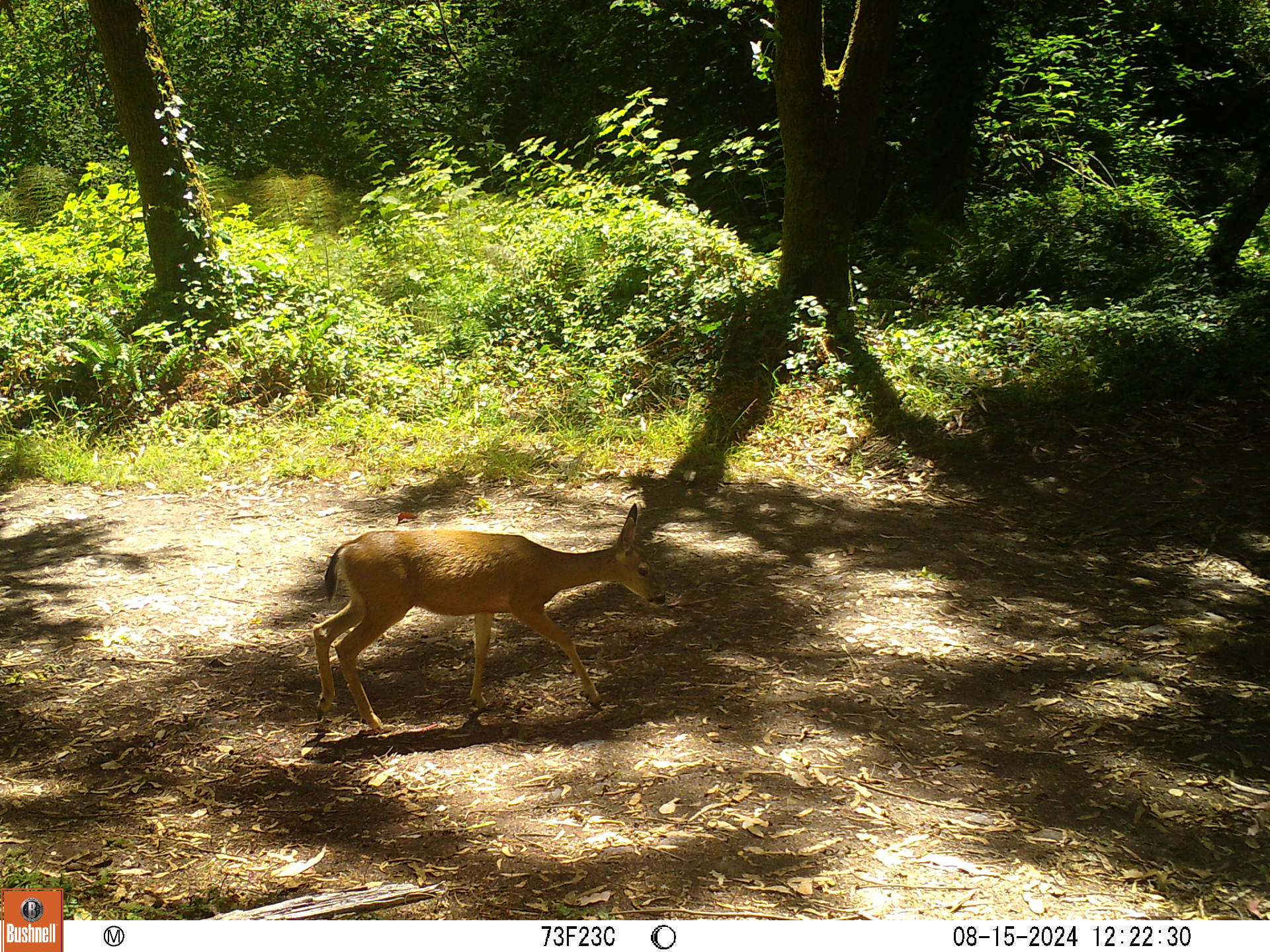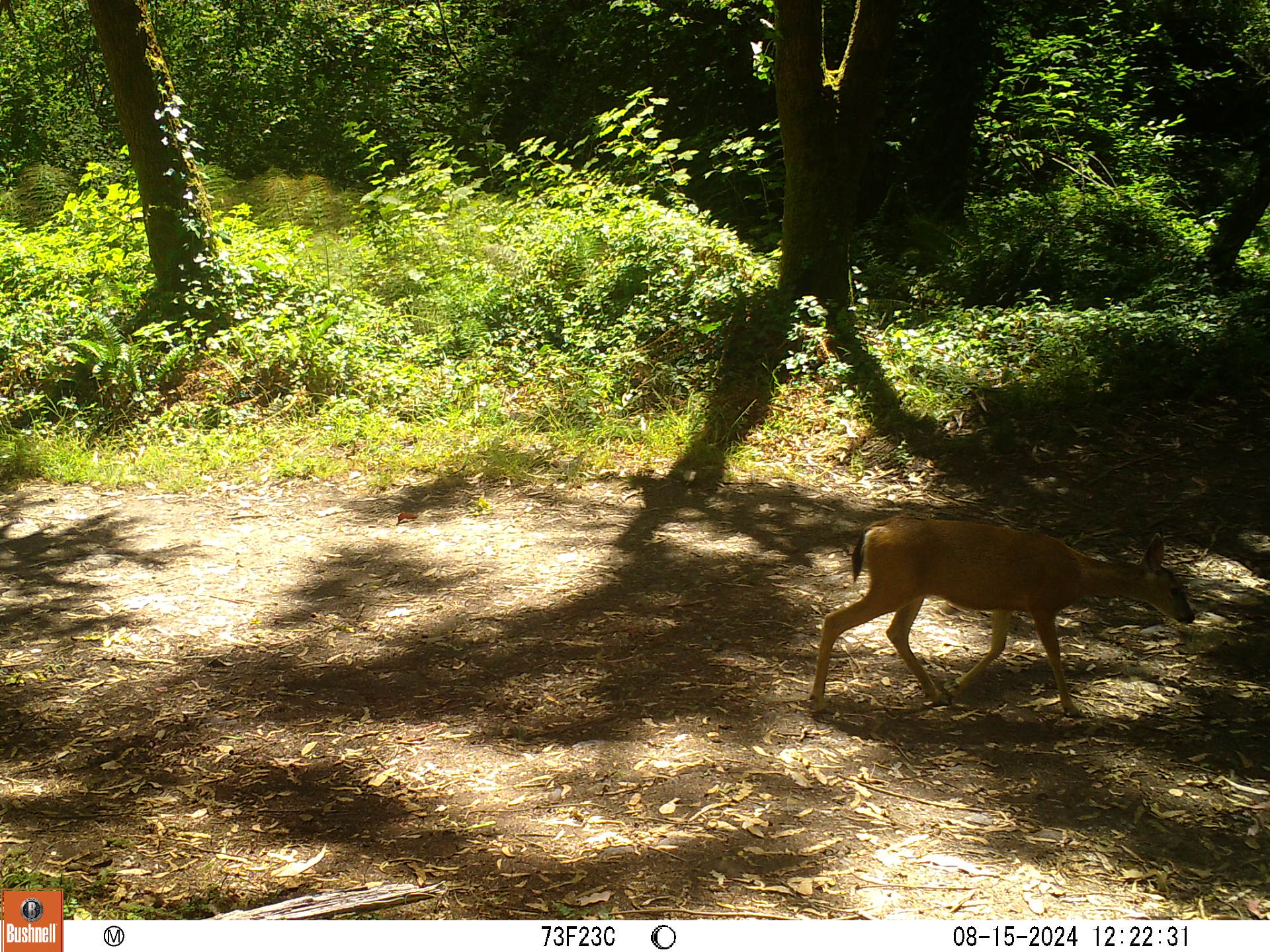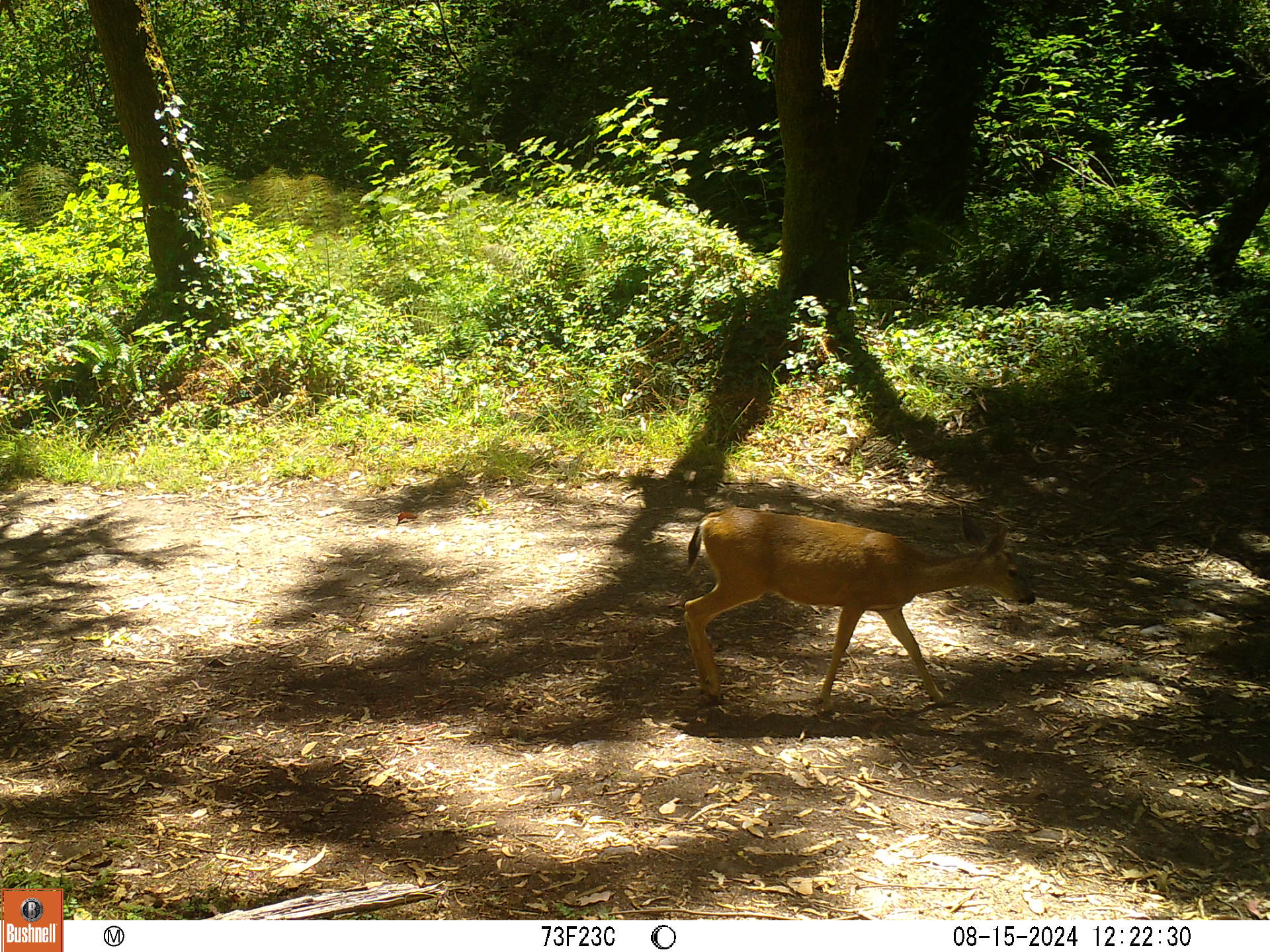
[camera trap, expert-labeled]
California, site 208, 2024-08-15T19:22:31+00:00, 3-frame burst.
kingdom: Animalia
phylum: Chordata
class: Mammalia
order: Artiodactyla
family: Cervidae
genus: Odocoileus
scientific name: Odocoileus hemionus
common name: mule deer